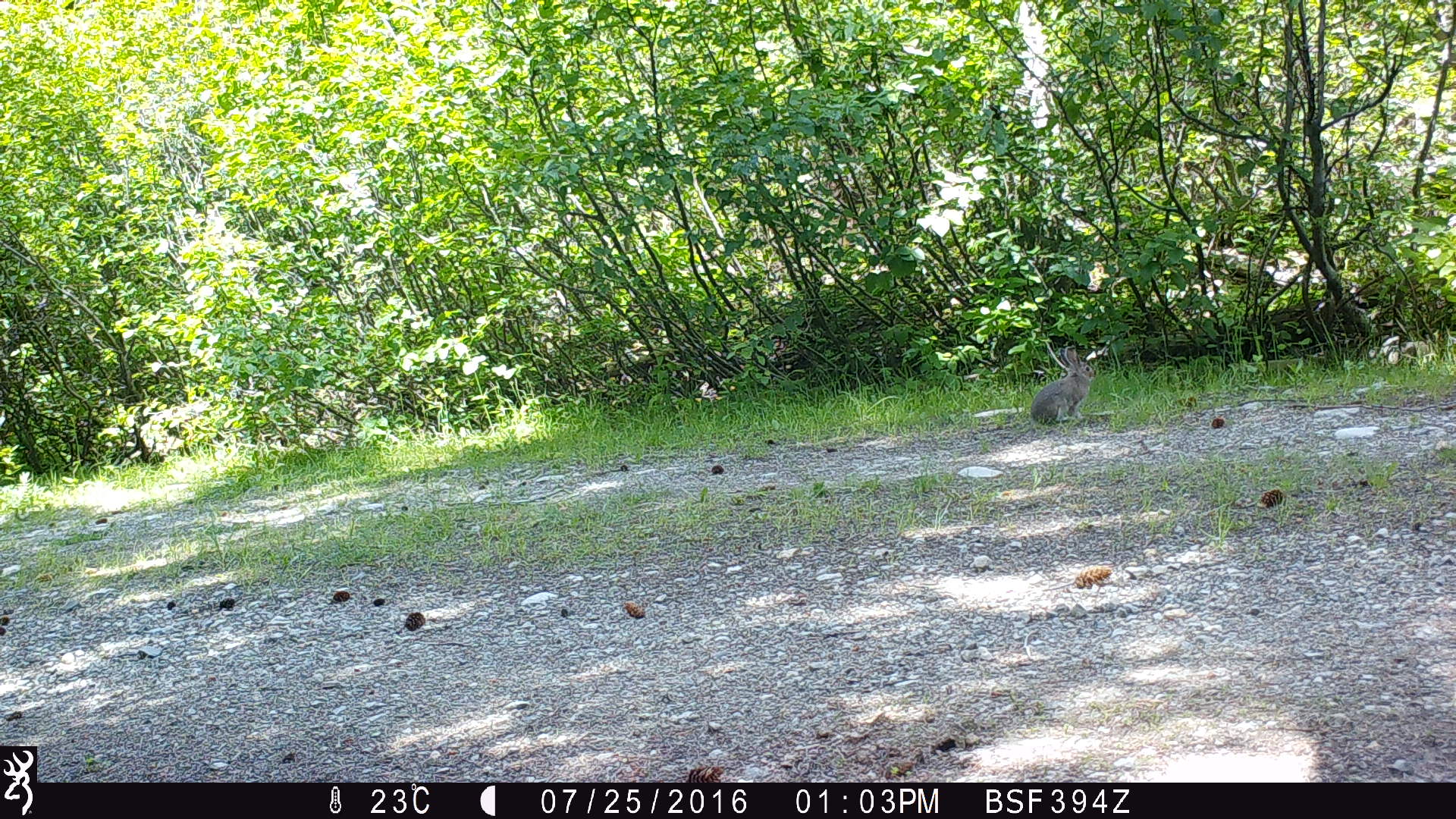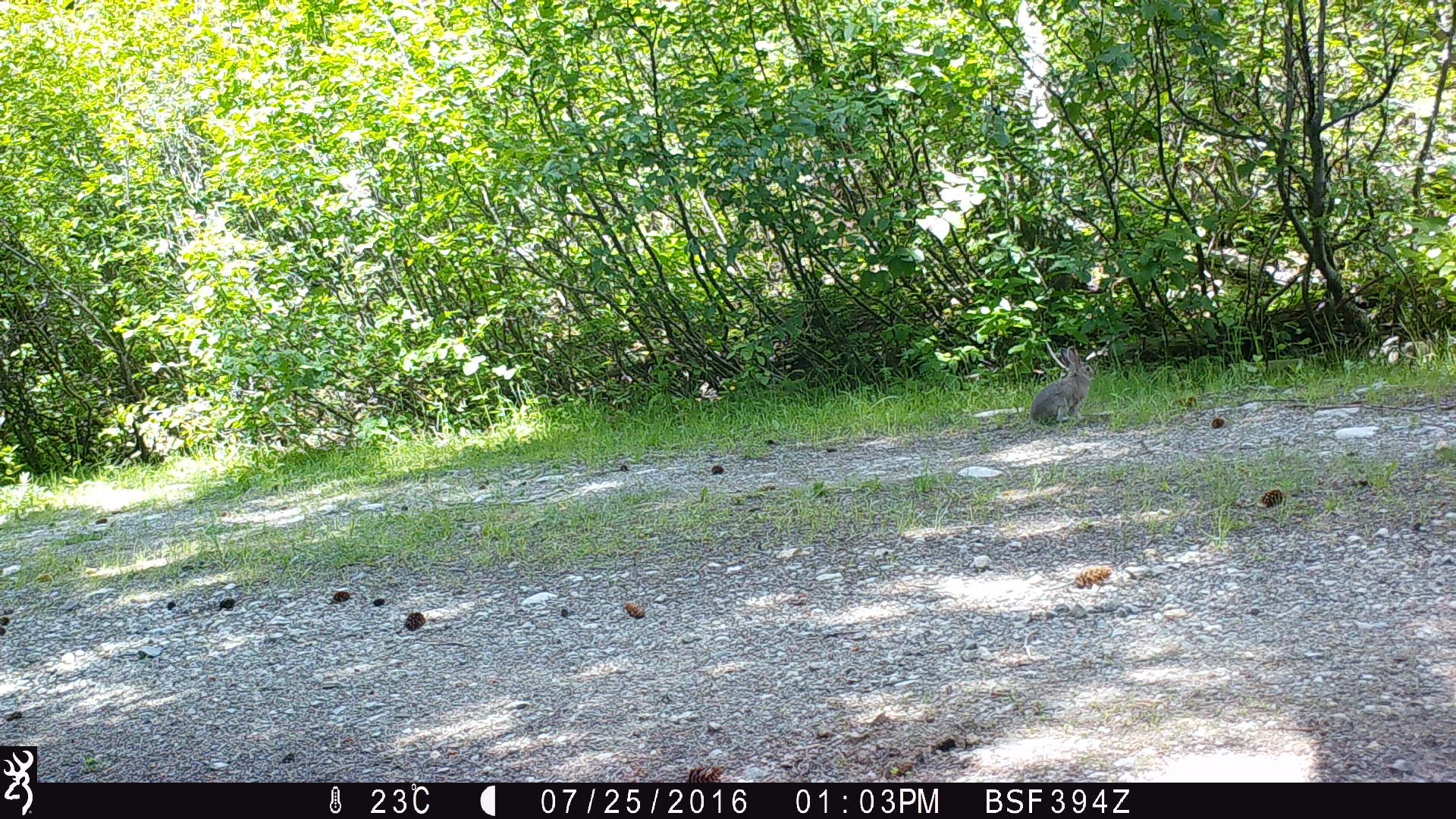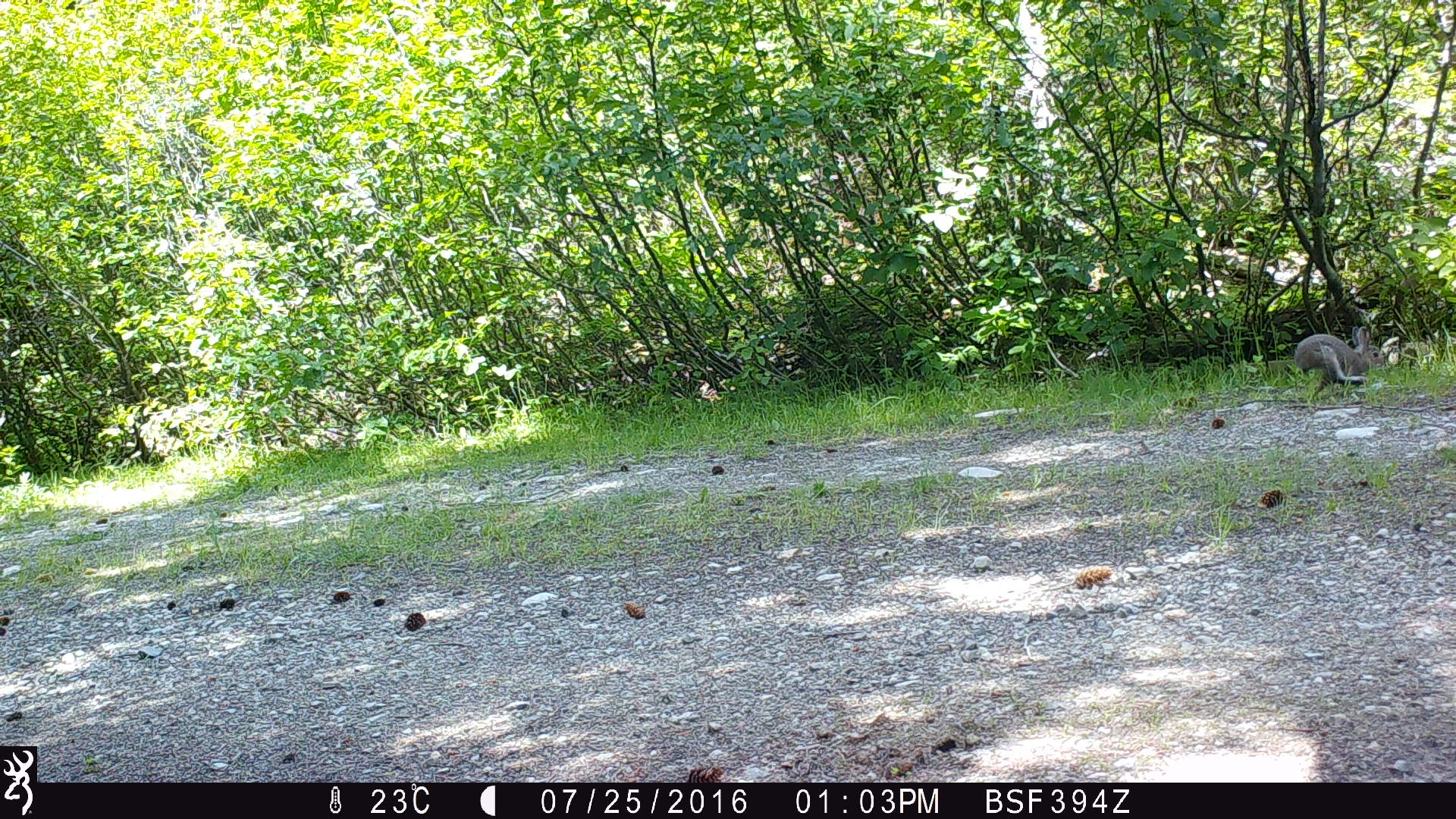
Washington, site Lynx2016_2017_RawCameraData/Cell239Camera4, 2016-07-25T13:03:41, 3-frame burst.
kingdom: Animalia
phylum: Chordata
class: Mammalia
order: Lagomorpha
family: Leporidae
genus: Lepus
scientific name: Lepus americanus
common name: snowshoe hare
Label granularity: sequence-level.